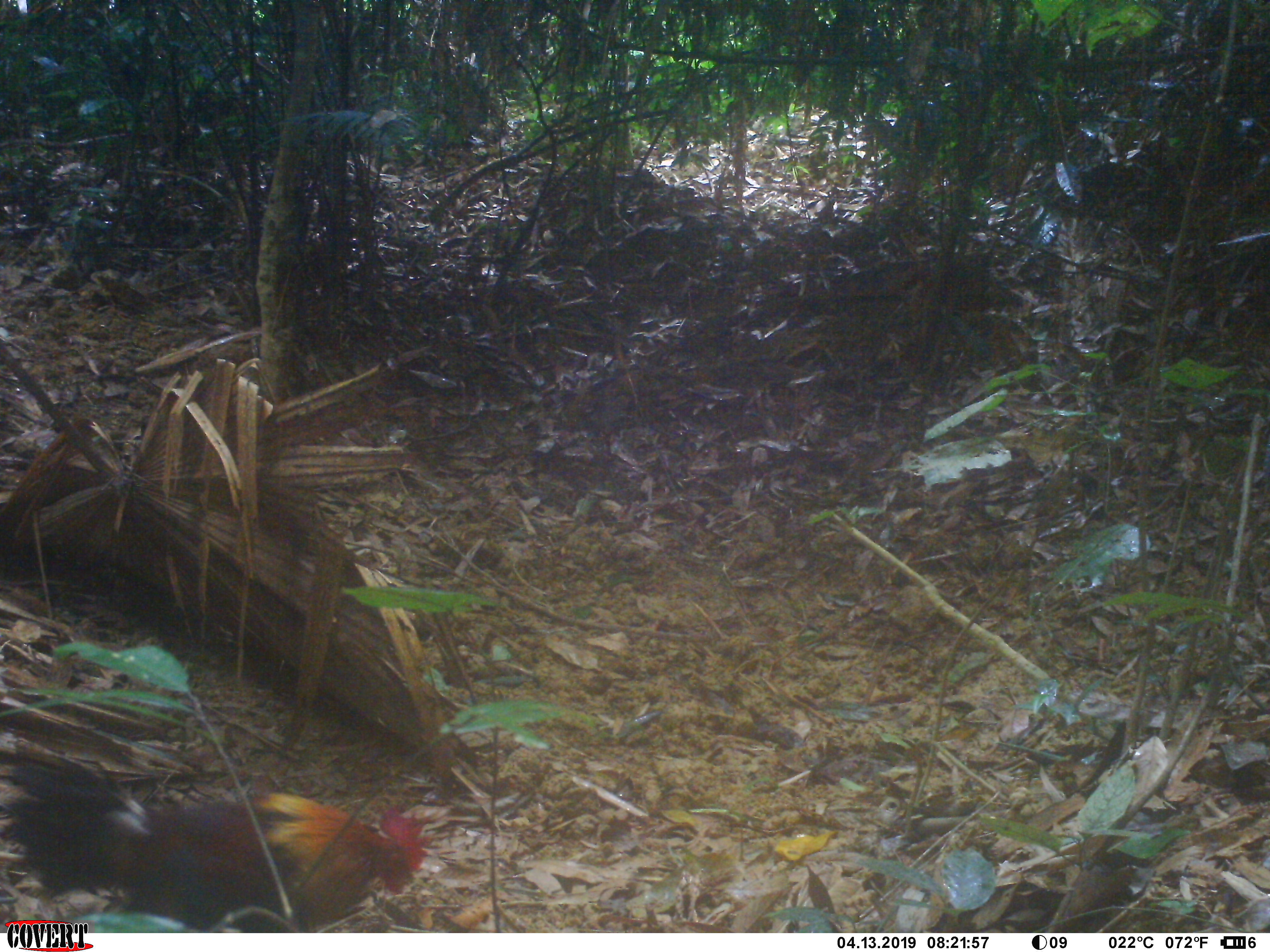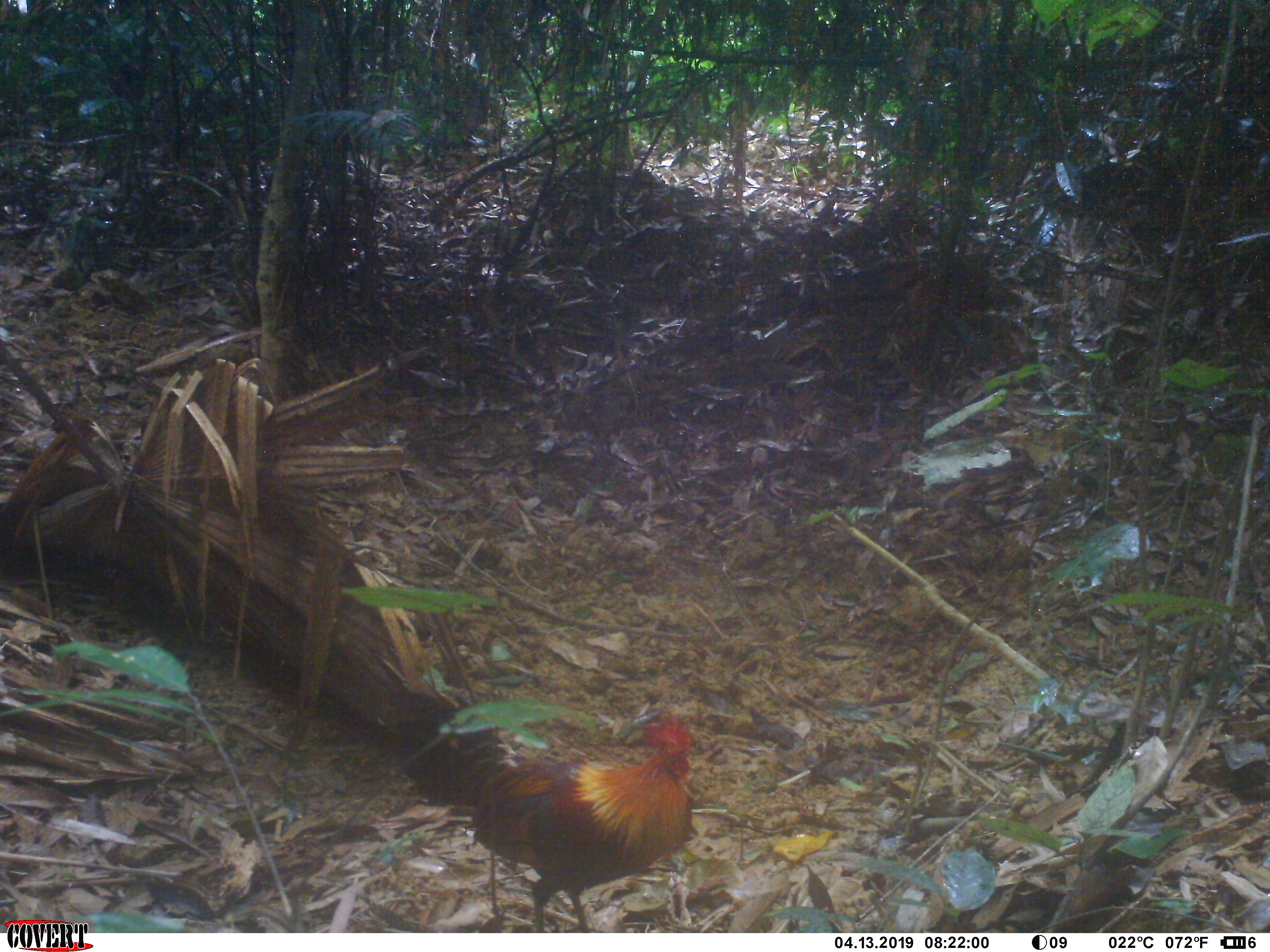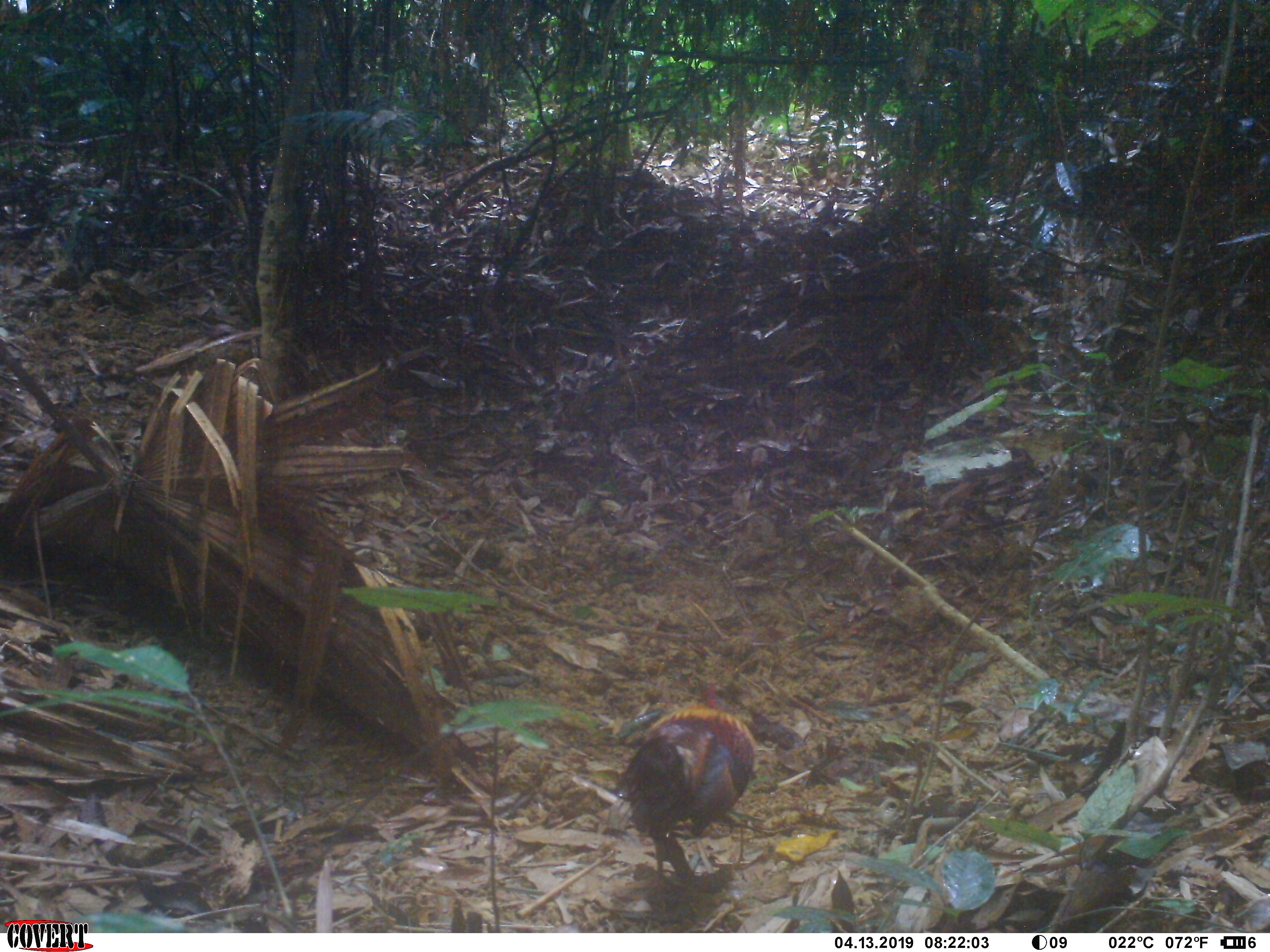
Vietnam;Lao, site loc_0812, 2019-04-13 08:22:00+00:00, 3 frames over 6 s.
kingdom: Animalia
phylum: Chordata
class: Aves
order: Galliformes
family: Phasianidae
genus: Gallus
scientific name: Gallus gallus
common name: red junglefowl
Red junglefowl (Gallus gallus). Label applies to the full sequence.